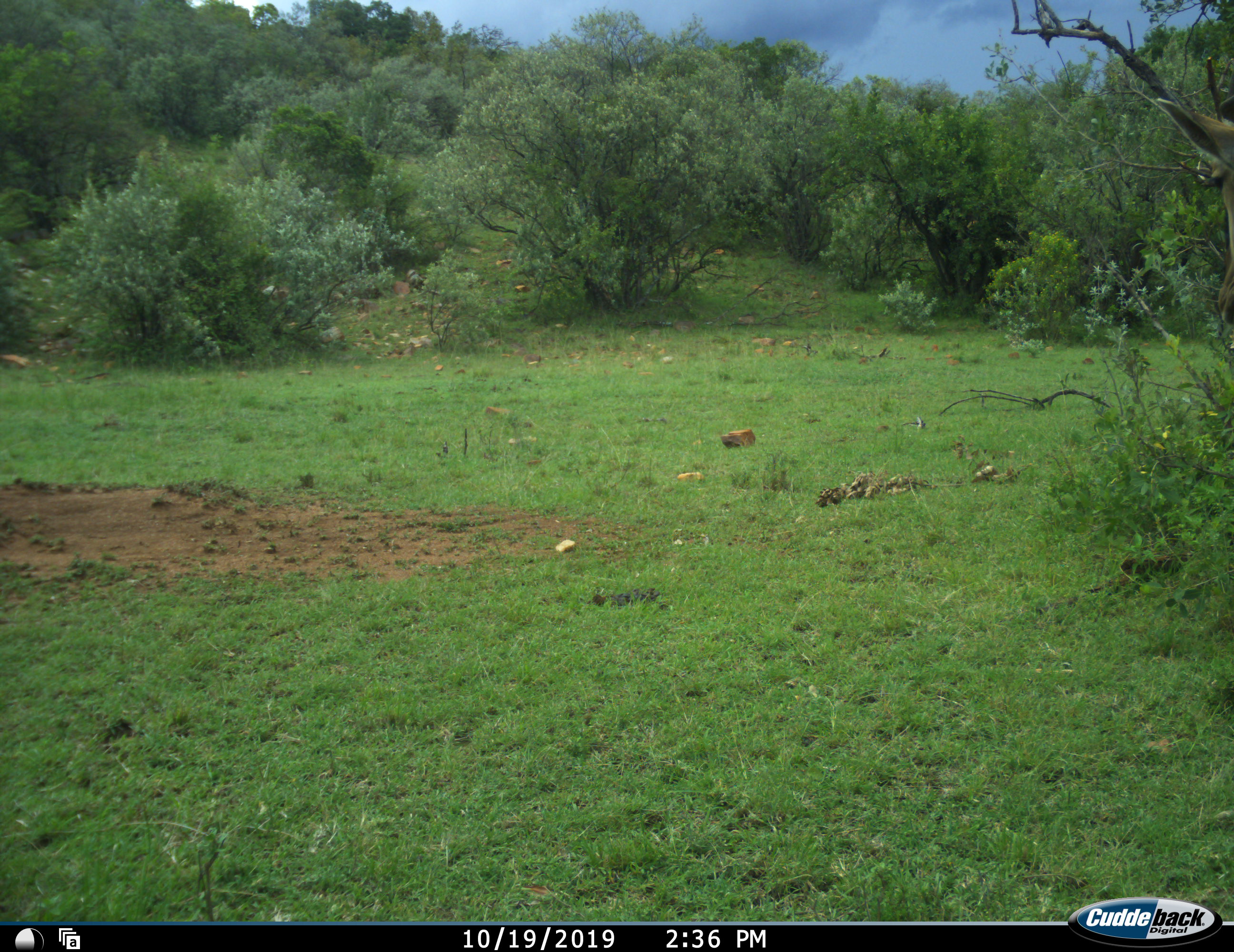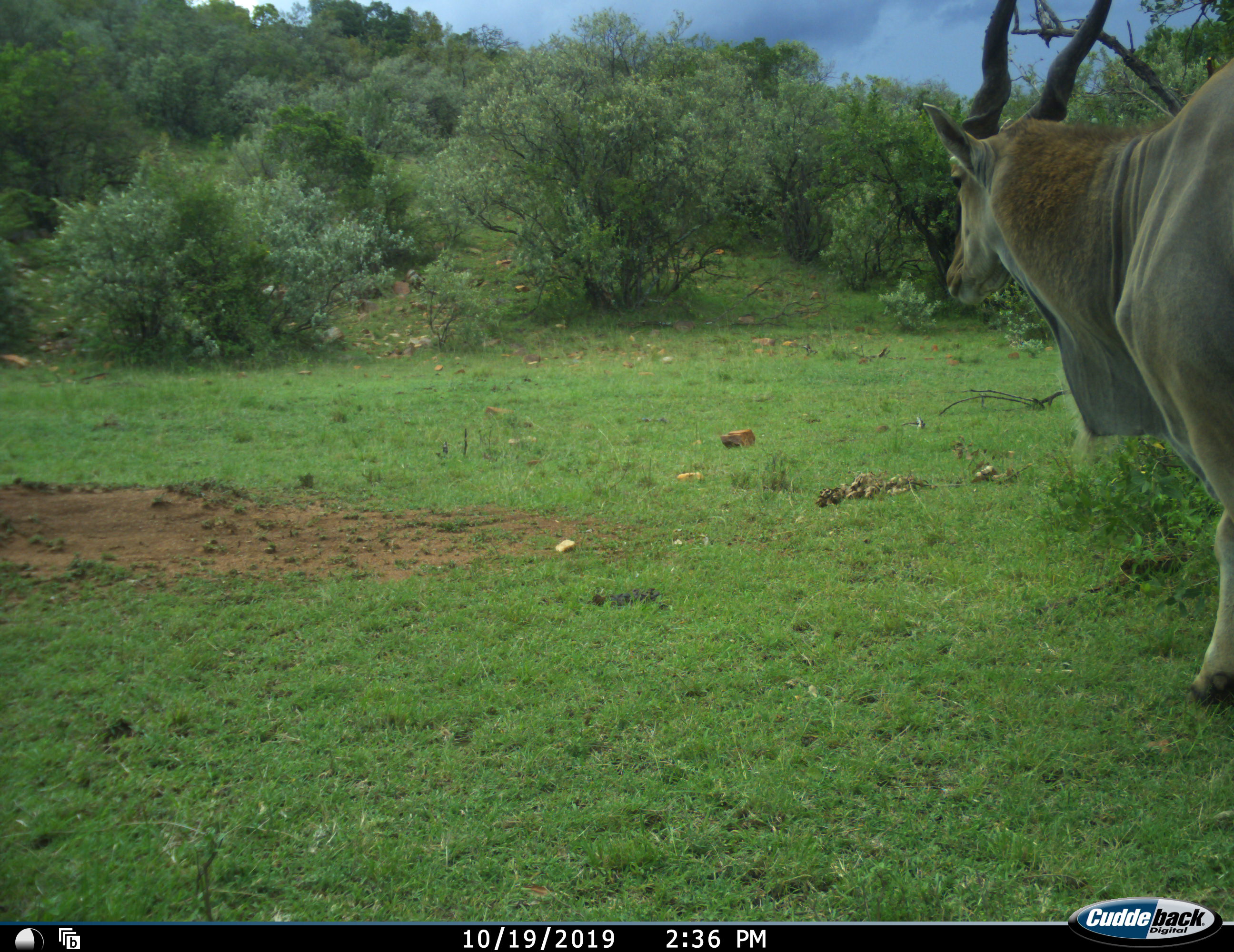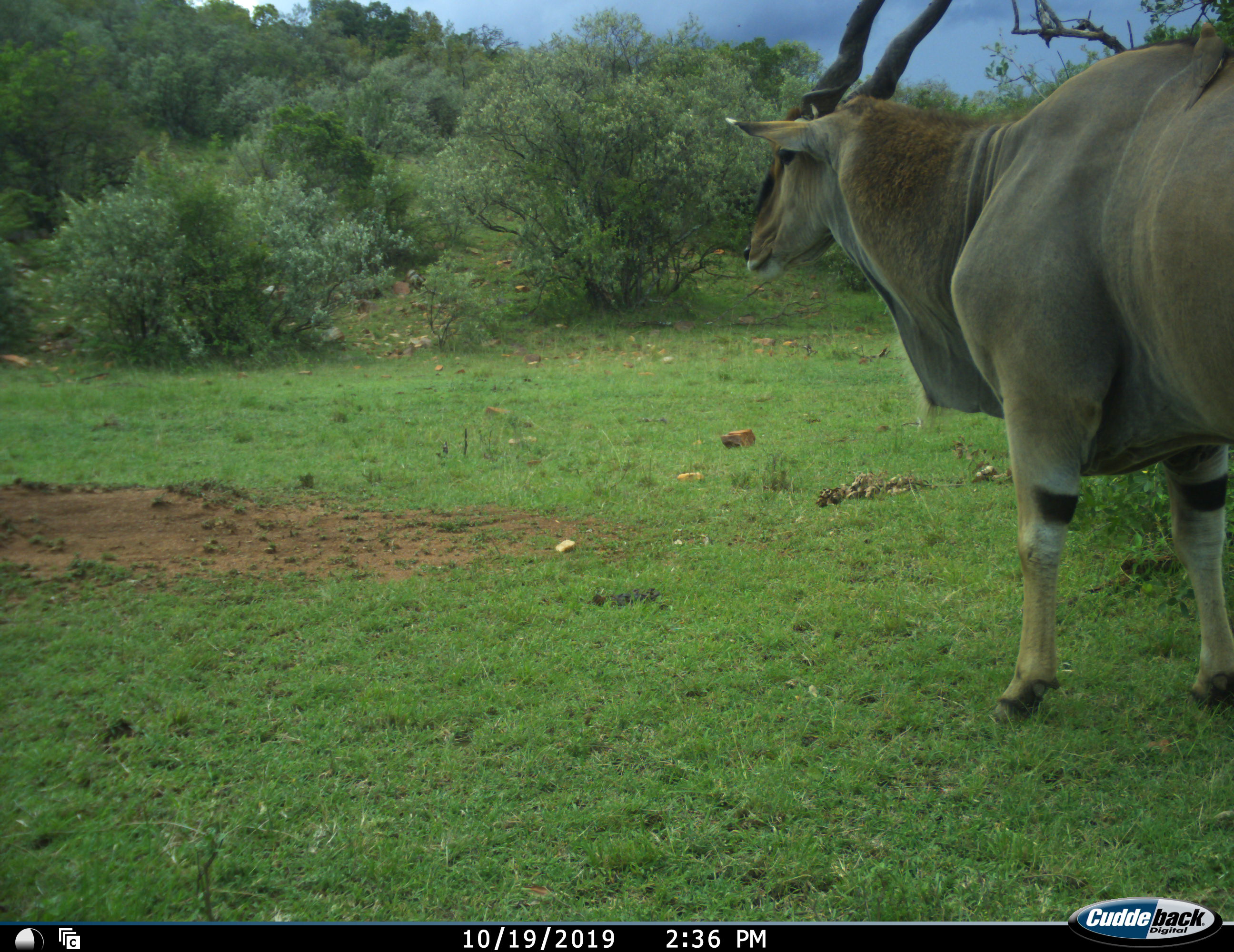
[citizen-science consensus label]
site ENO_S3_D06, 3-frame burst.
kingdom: Animalia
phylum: Chordata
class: Mammalia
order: Artiodactyla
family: Bovidae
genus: Tragelaphus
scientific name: Tragelaphus oryx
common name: eland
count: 1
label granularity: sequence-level